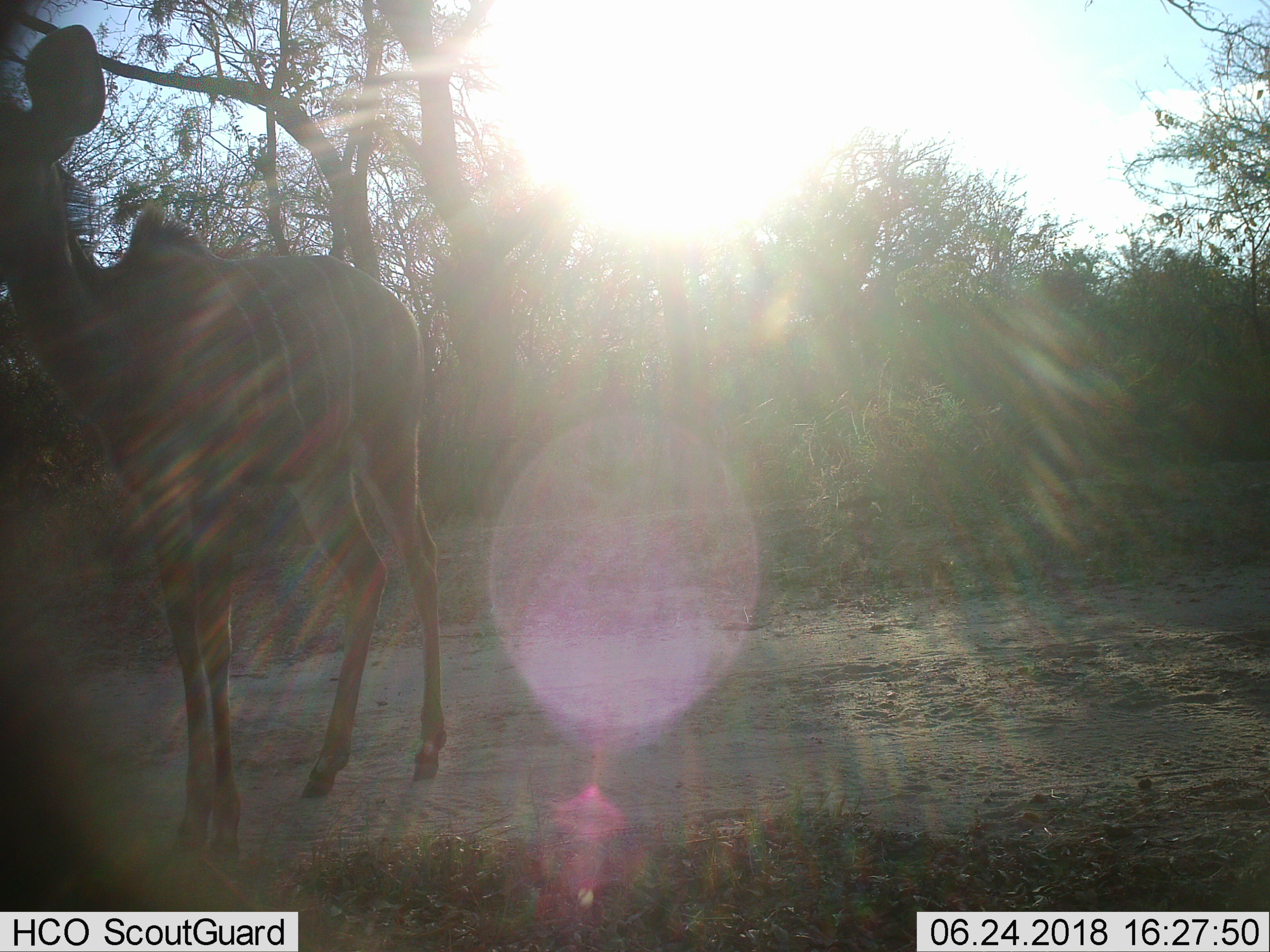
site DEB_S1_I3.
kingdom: Animalia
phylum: Chordata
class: Mammalia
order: Artiodactyla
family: Bovidae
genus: Tragelaphus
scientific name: Tragelaphus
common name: kudu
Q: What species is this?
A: Kudu (Tragelaphus).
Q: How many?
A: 1.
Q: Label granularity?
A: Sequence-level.